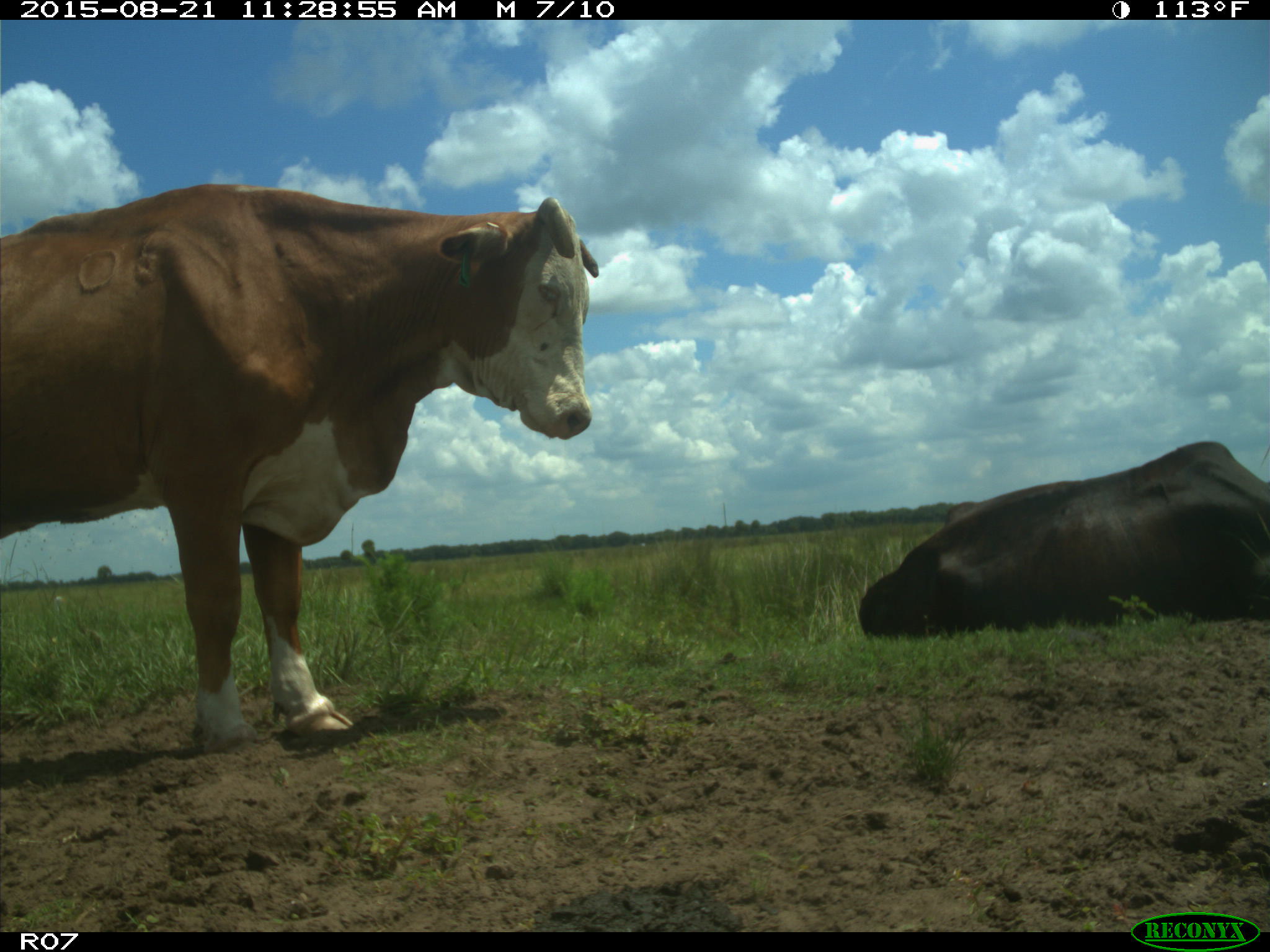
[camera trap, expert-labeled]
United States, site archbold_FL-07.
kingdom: Animalia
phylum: Chordata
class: Mammalia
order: Artiodactyla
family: Bovidae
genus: Bos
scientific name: Bos taurus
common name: domestic cow